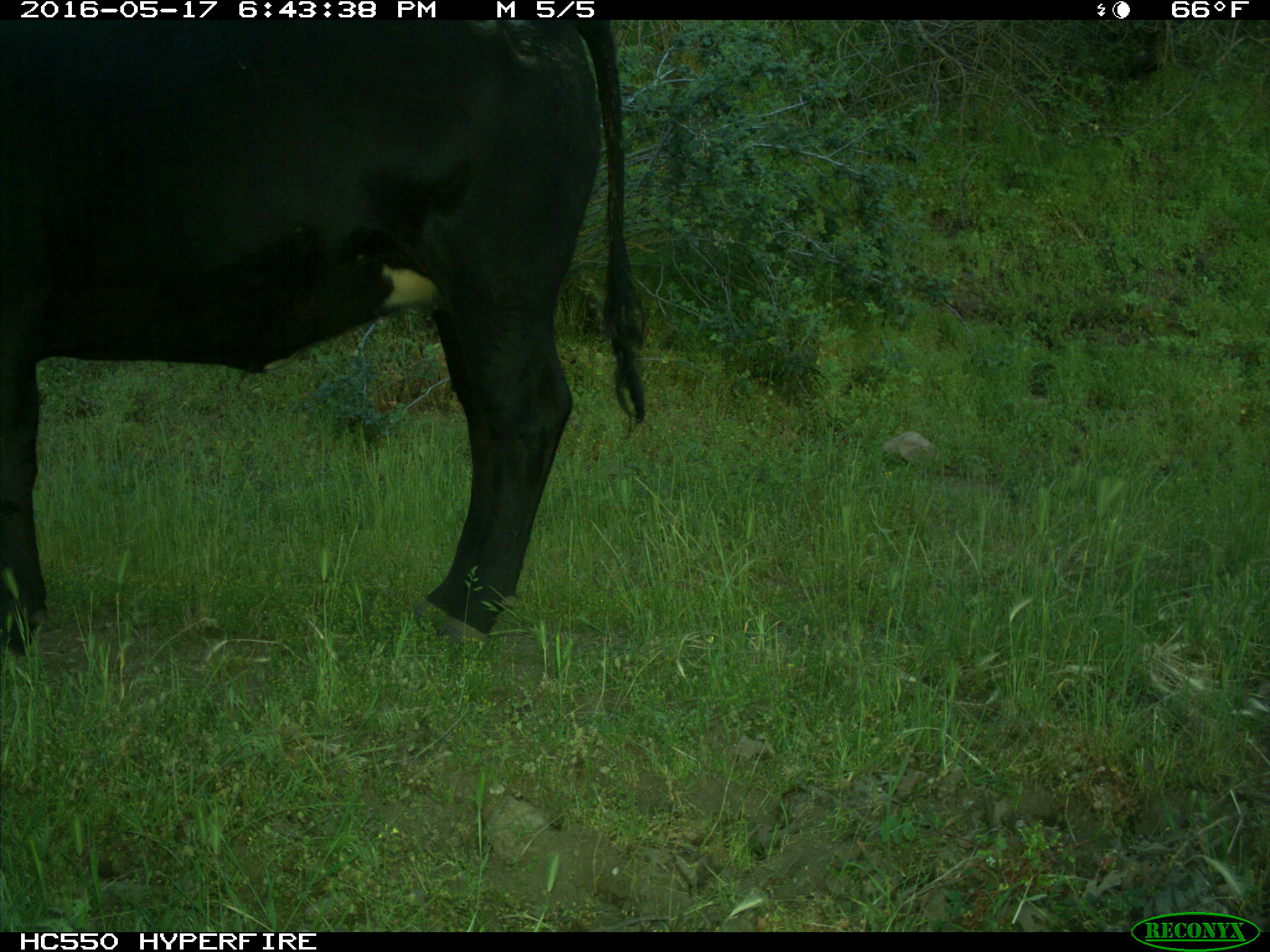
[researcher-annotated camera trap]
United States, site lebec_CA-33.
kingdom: Animalia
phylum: Chordata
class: Mammalia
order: Artiodactyla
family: Bovidae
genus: Bos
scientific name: Bos taurus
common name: domestic cow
Bos taurus (domestic cow).